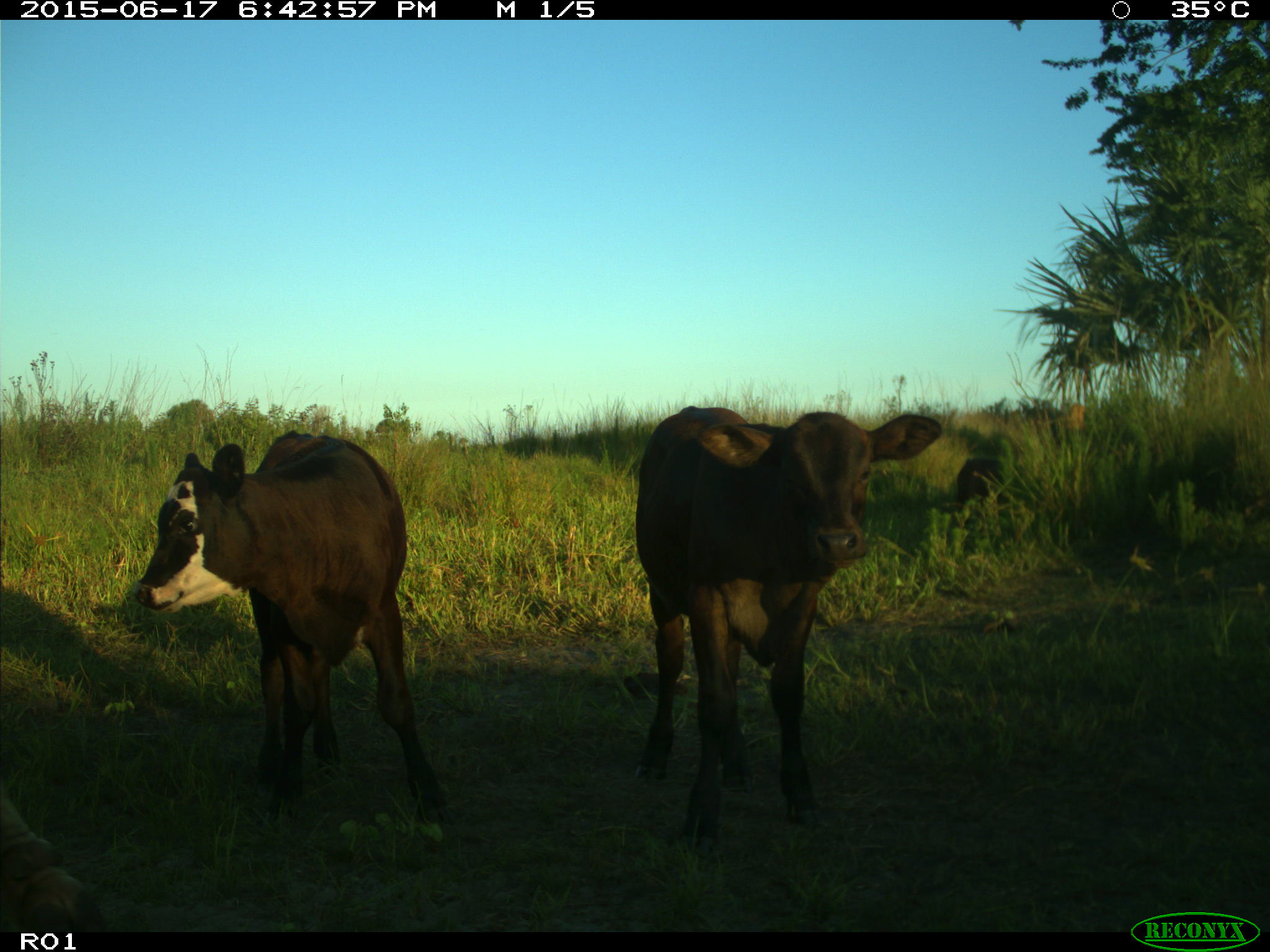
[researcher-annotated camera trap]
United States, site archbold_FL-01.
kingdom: Animalia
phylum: Chordata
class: Mammalia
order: Artiodactyla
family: Bovidae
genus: Bos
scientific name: Bos taurus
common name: domestic cow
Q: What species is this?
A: Bos taurus (domestic cow).